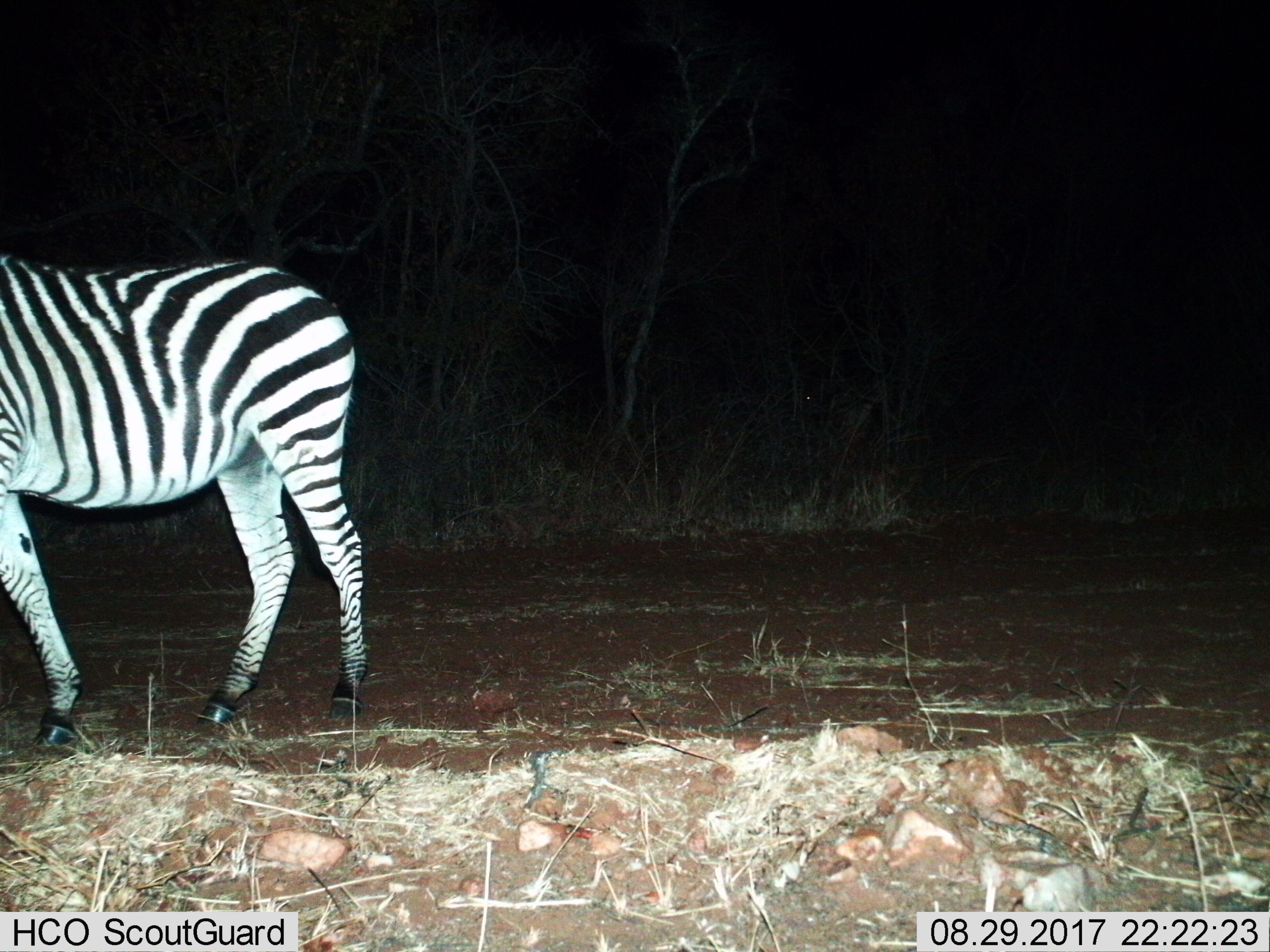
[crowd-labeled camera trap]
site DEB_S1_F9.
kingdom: Animalia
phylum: Chordata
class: Mammalia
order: Perissodactyla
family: Equidae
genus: Equus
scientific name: Equus quagga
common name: plains zebra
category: zebraplains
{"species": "zebraplains (plains zebra) (Equus quagga)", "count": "1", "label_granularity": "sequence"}